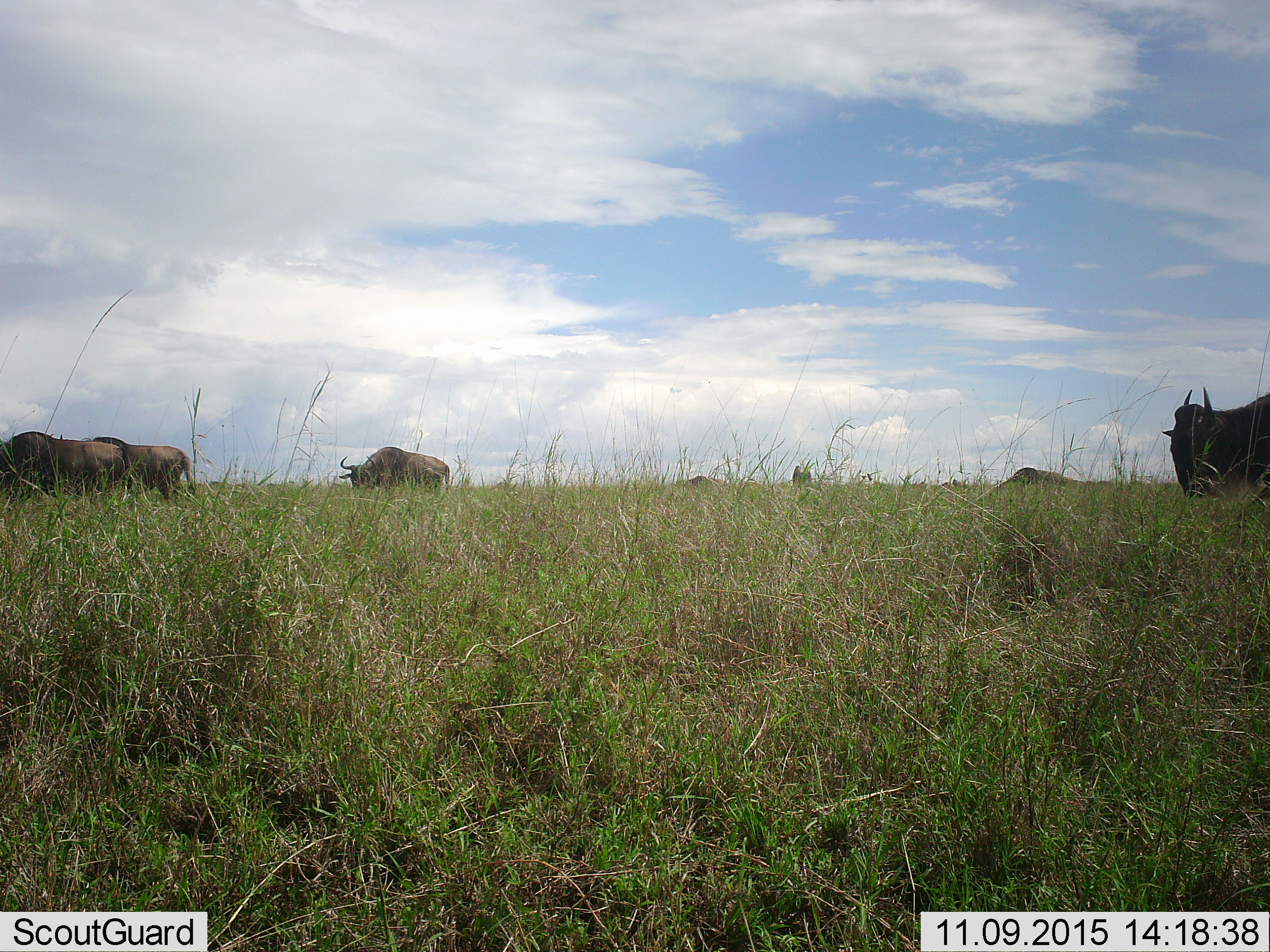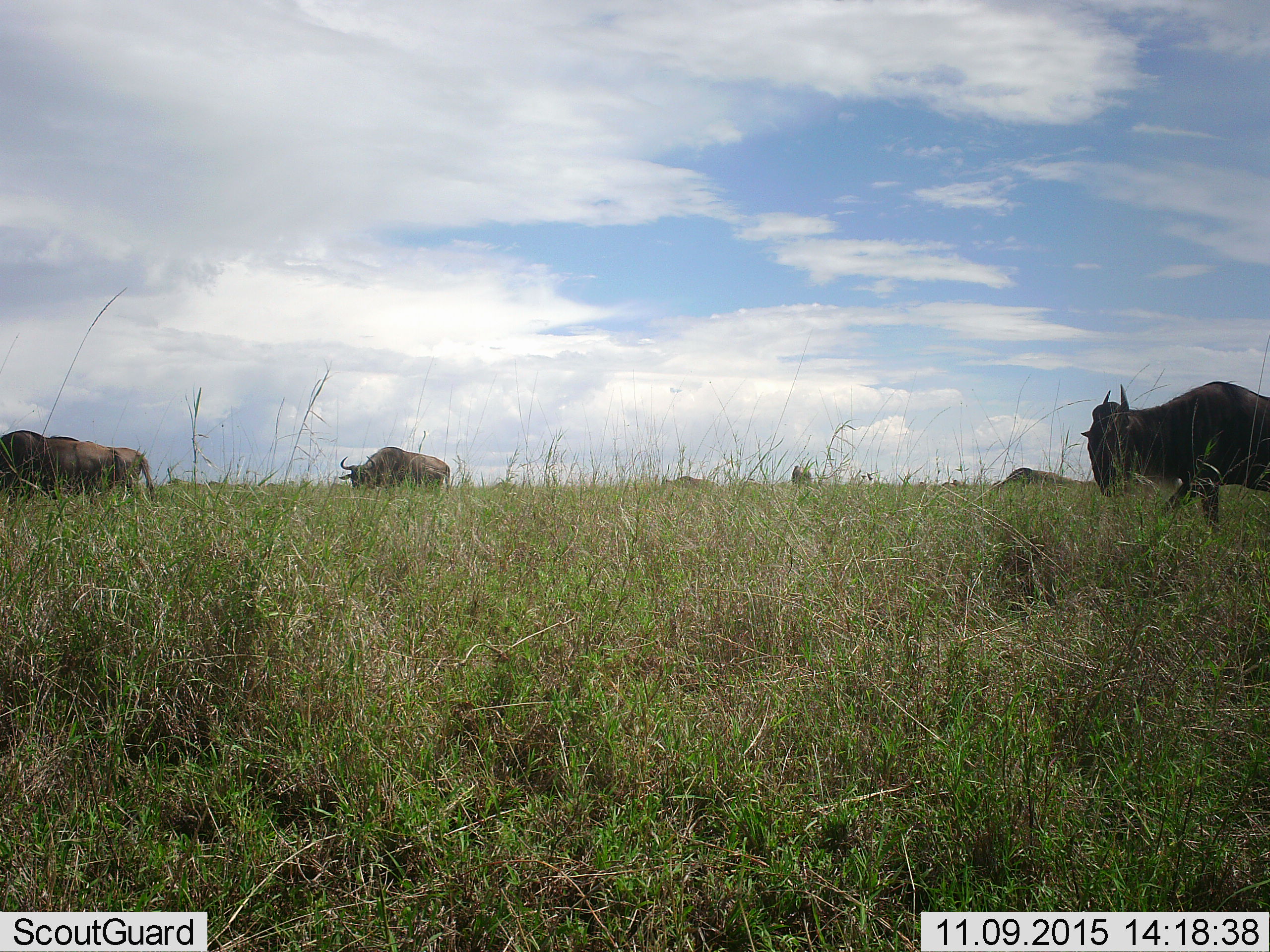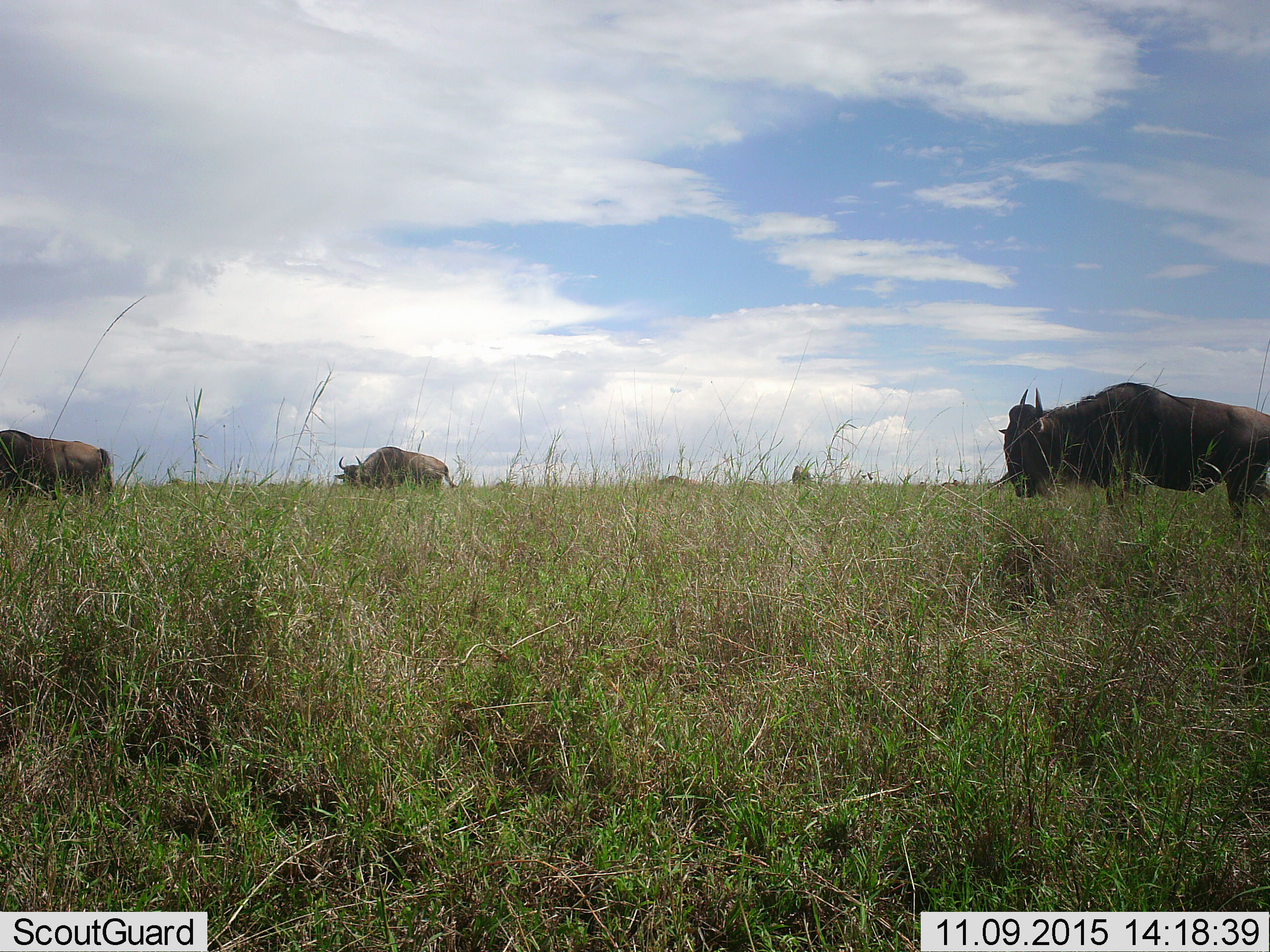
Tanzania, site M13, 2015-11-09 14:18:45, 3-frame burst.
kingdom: Animalia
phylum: Chordata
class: Mammalia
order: Artiodactyla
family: Bovidae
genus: Connochaetes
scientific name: Connochaetes taurinus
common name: blue wildebeest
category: wildebeest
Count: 7.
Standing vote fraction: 25%.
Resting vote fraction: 0%.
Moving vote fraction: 62%.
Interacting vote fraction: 0%.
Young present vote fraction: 0%.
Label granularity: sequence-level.